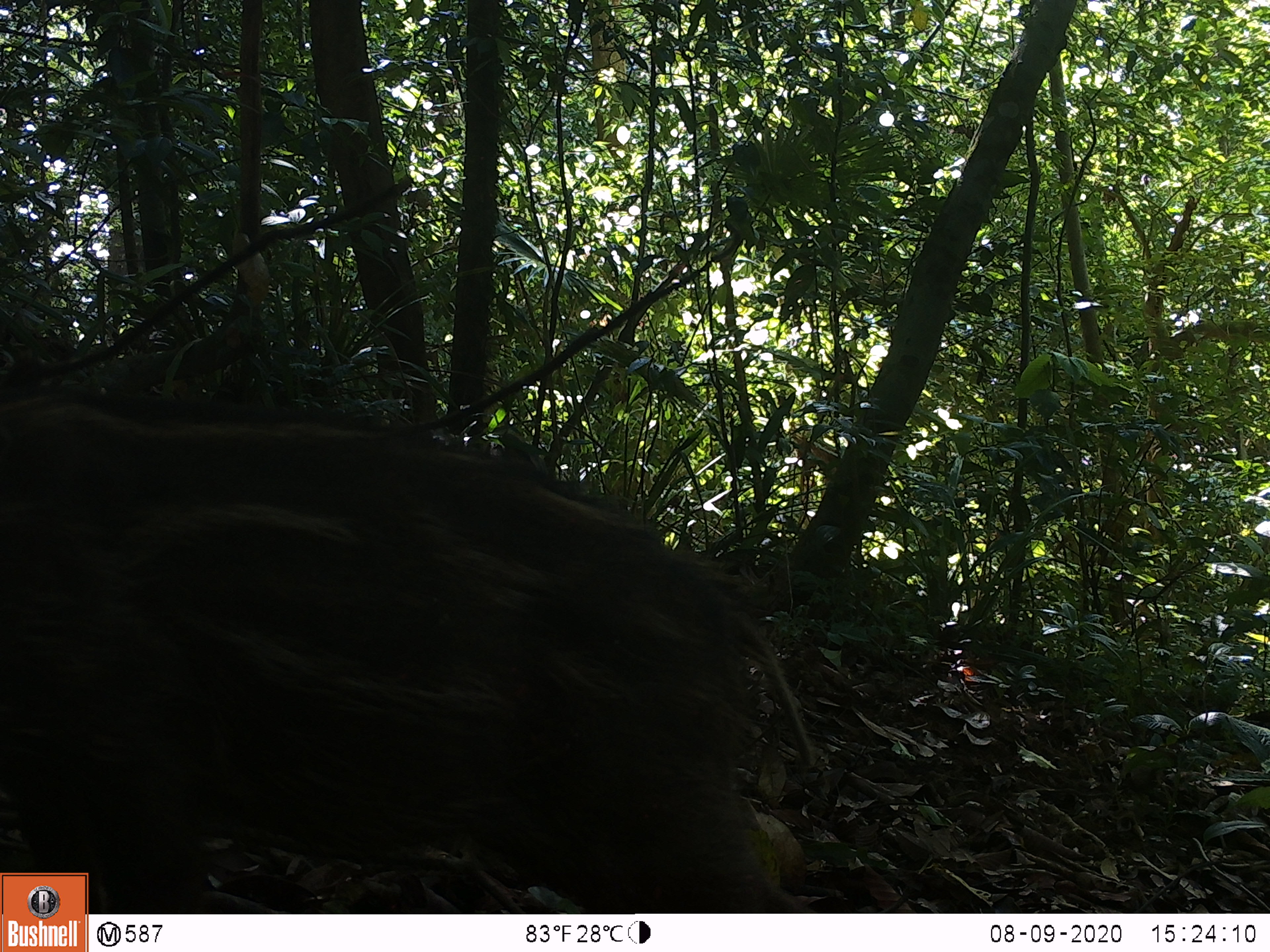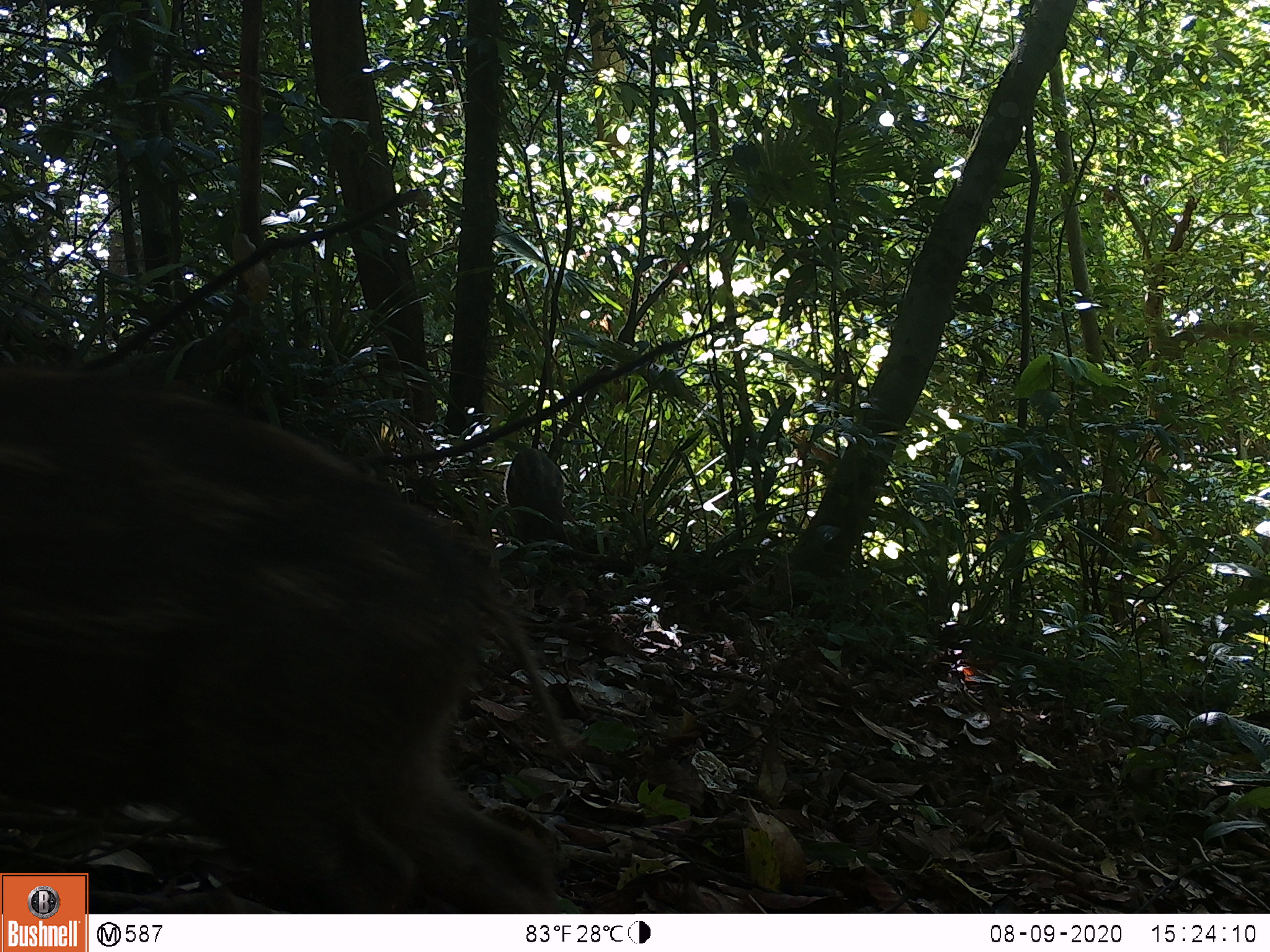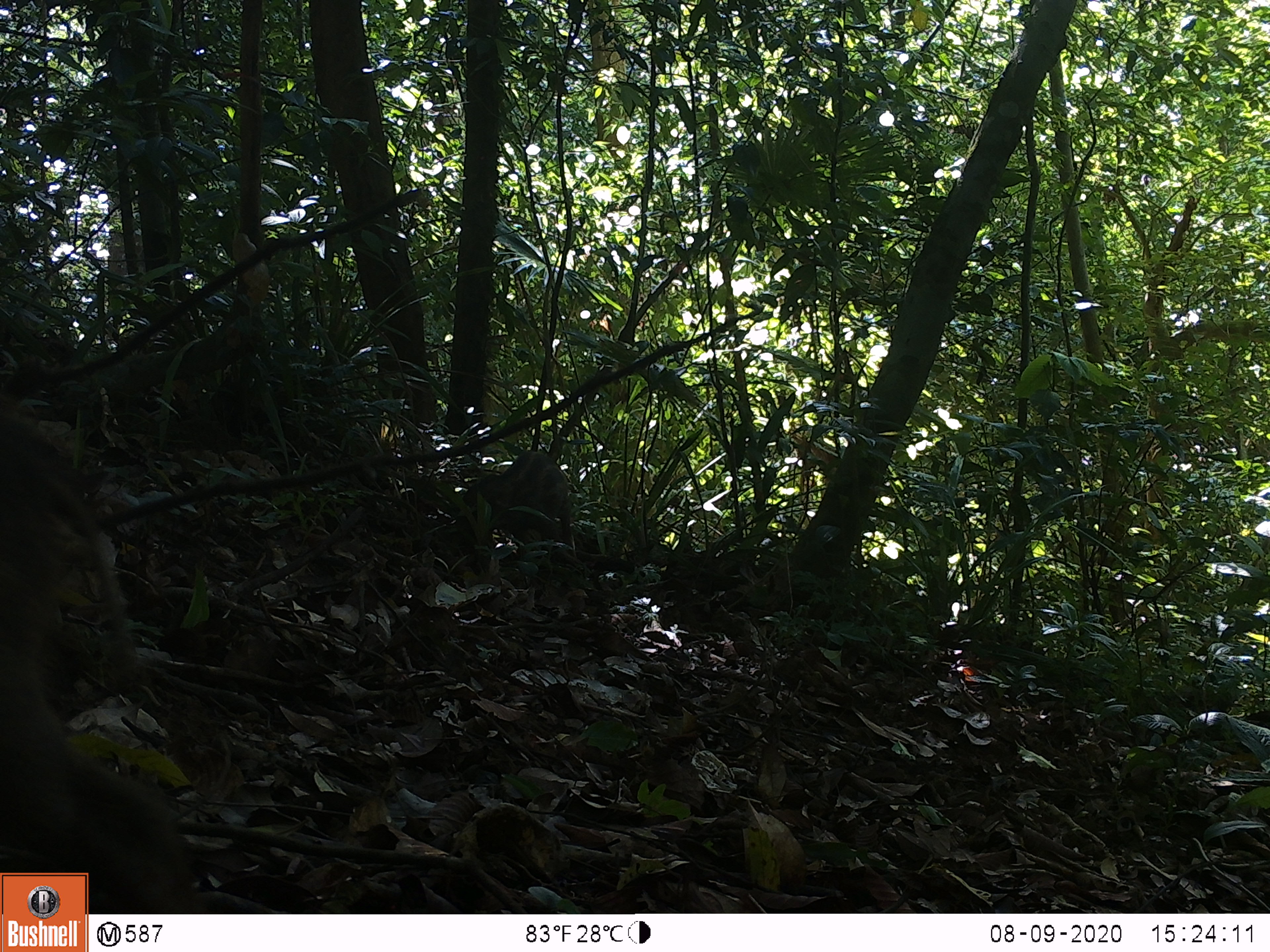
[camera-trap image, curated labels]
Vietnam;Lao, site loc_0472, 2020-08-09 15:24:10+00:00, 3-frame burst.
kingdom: Animalia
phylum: Chordata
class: Mammalia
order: Artiodactyla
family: Suidae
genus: Sus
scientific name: Sus scrofa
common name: eurasian wild pig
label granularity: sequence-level